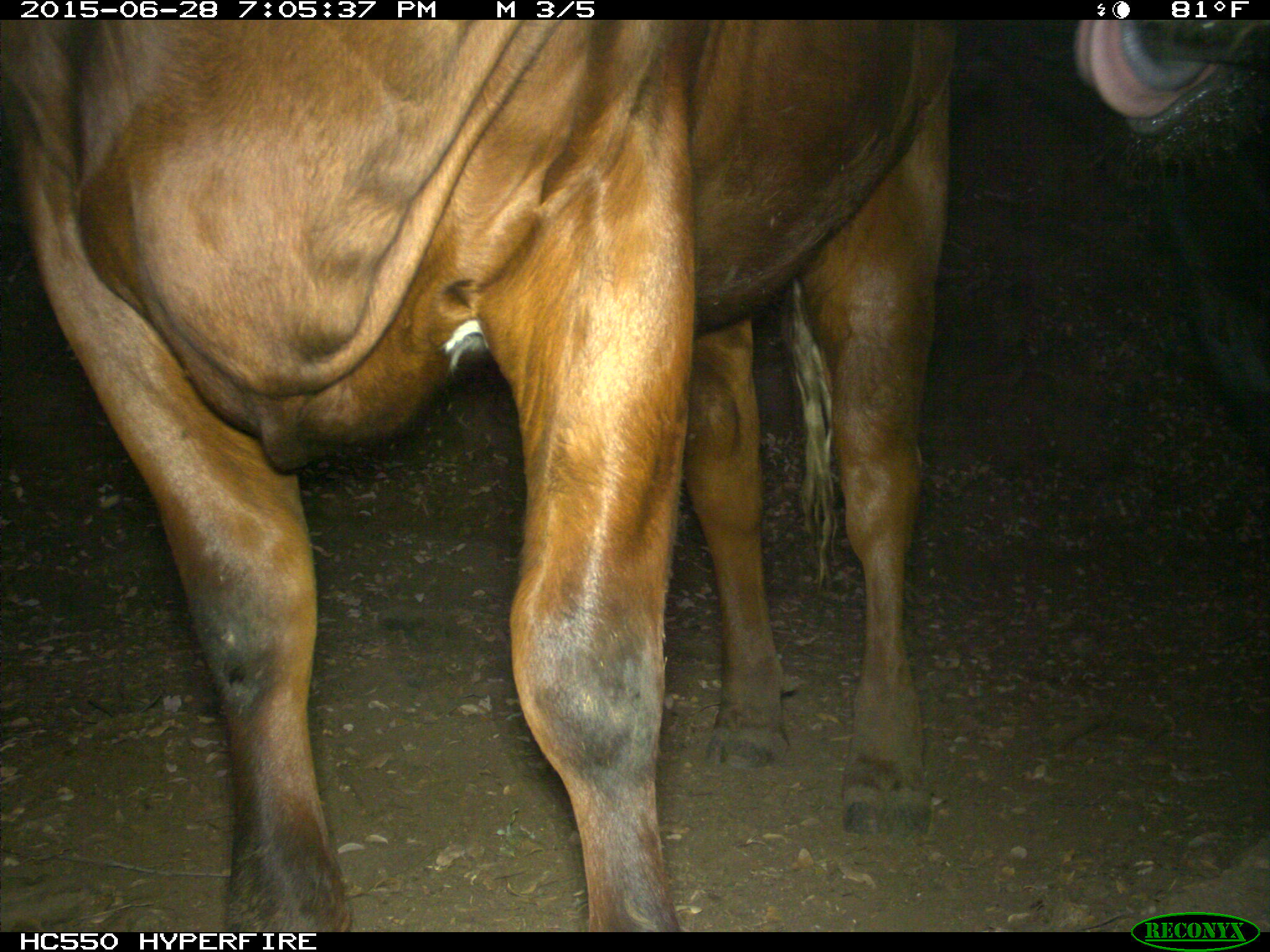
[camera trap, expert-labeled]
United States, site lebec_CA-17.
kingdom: Animalia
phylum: Chordata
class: Mammalia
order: Artiodactyla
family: Bovidae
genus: Bos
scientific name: Bos taurus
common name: domestic cow